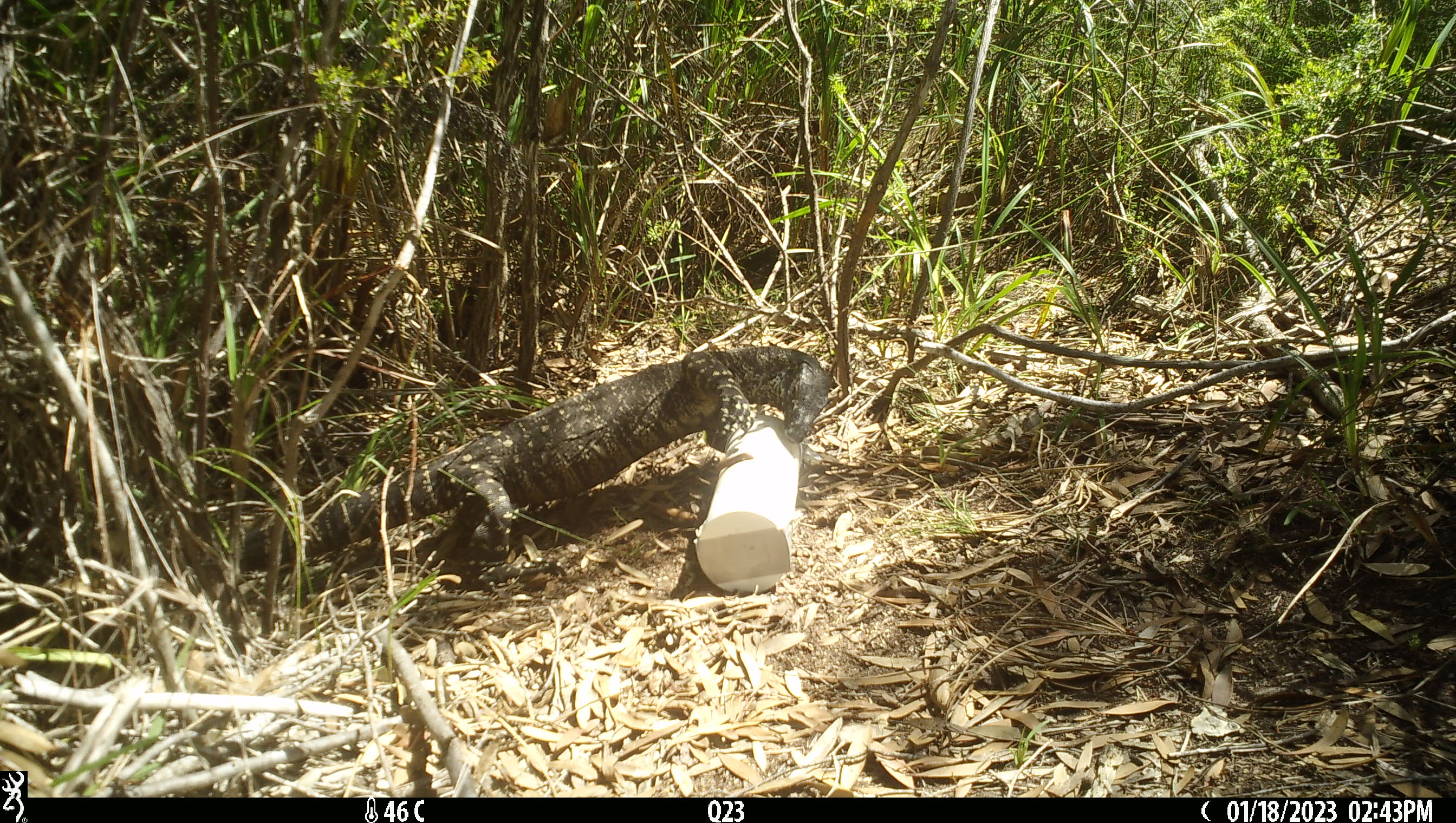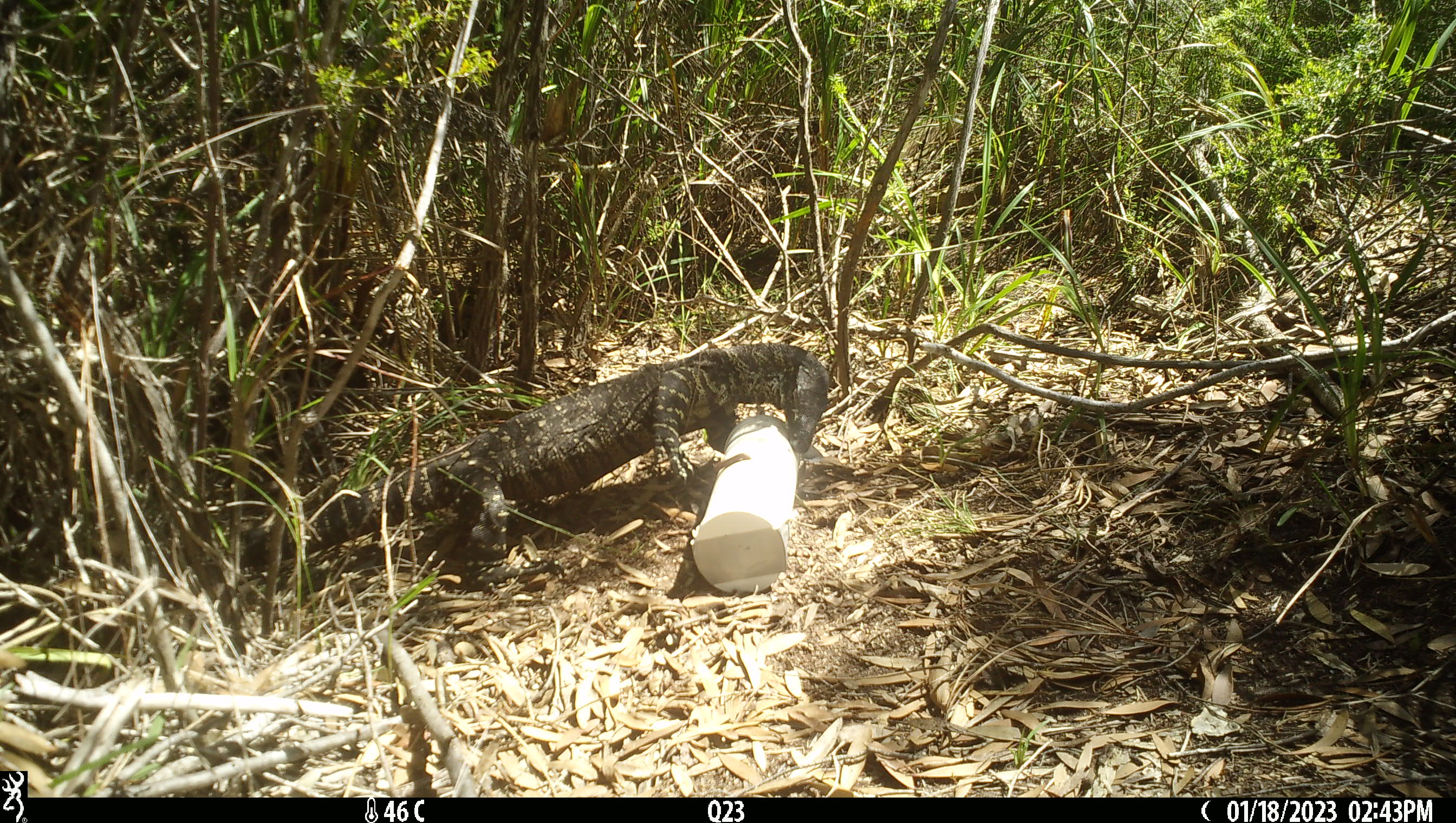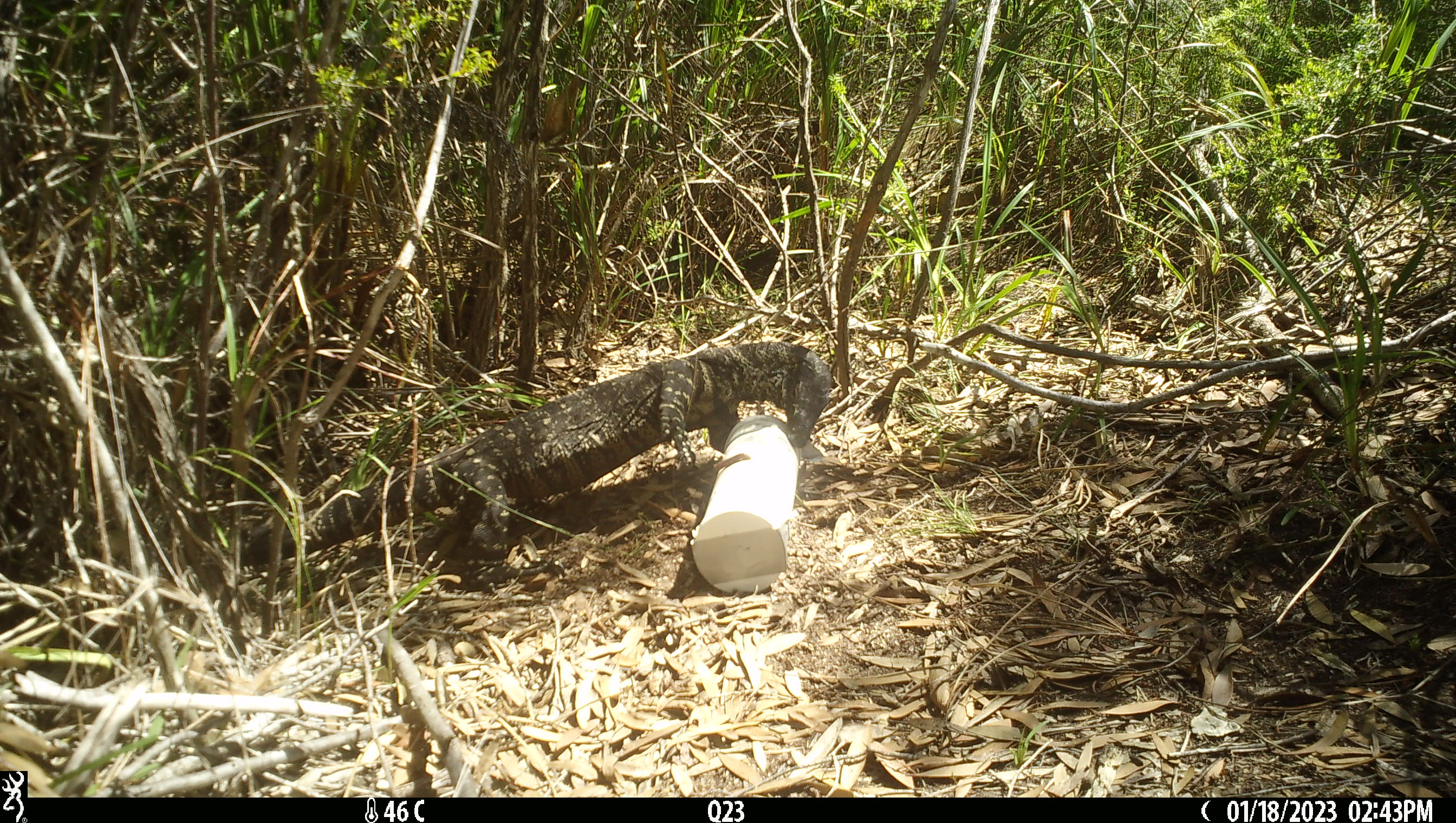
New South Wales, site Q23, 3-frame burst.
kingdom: Animalia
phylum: Chordata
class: Reptilia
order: Squamata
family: Varanidae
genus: Varanus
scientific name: Varanus varius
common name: lace monitor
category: goanna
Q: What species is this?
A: Goanna (lace monitor) (Varanus varius).